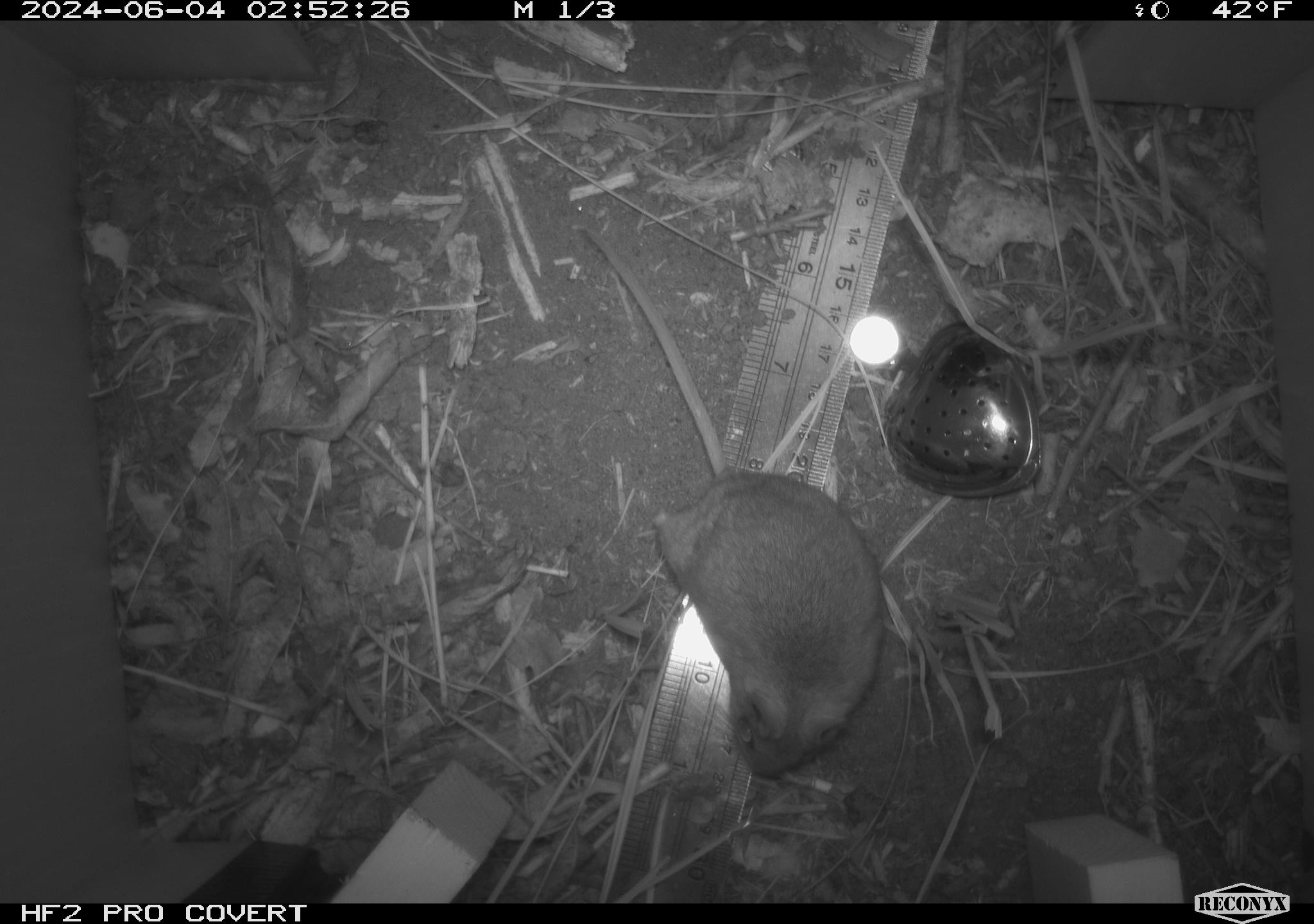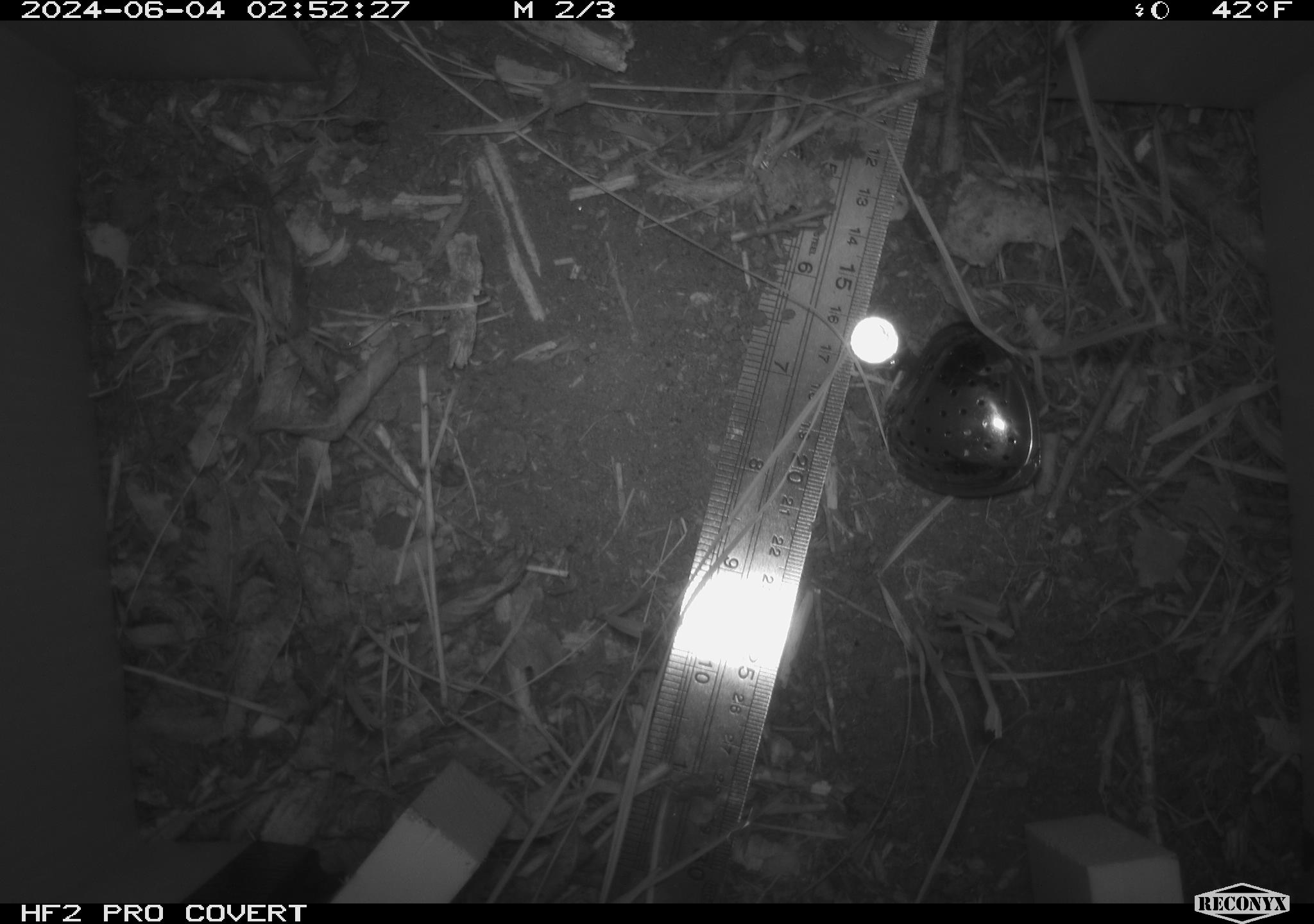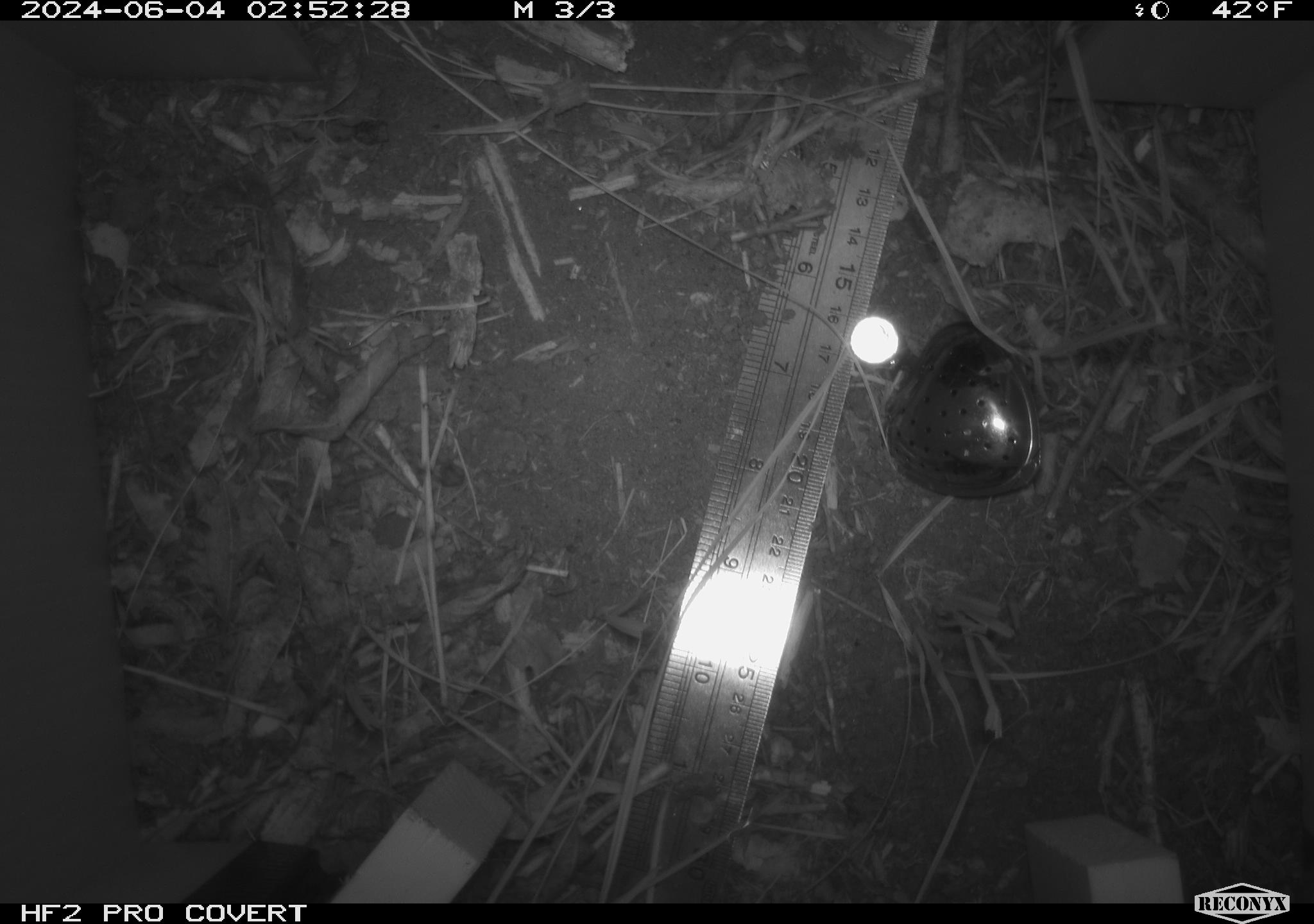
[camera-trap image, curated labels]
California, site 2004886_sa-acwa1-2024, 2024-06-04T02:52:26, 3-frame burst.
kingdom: Animalia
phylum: Chordata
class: Mammalia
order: Rodentia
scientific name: Rodentia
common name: mouse species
Mouse species (Rodentia).